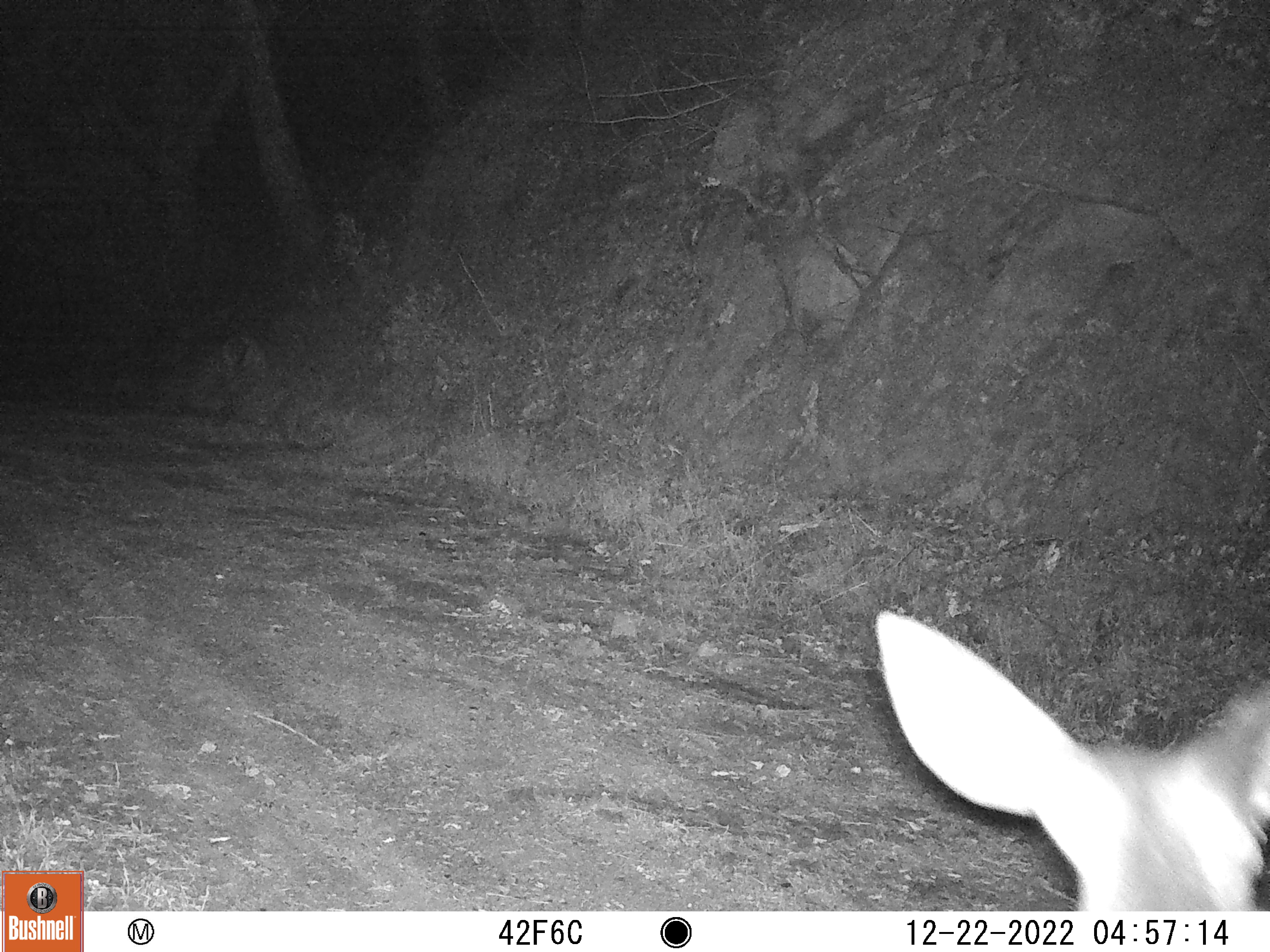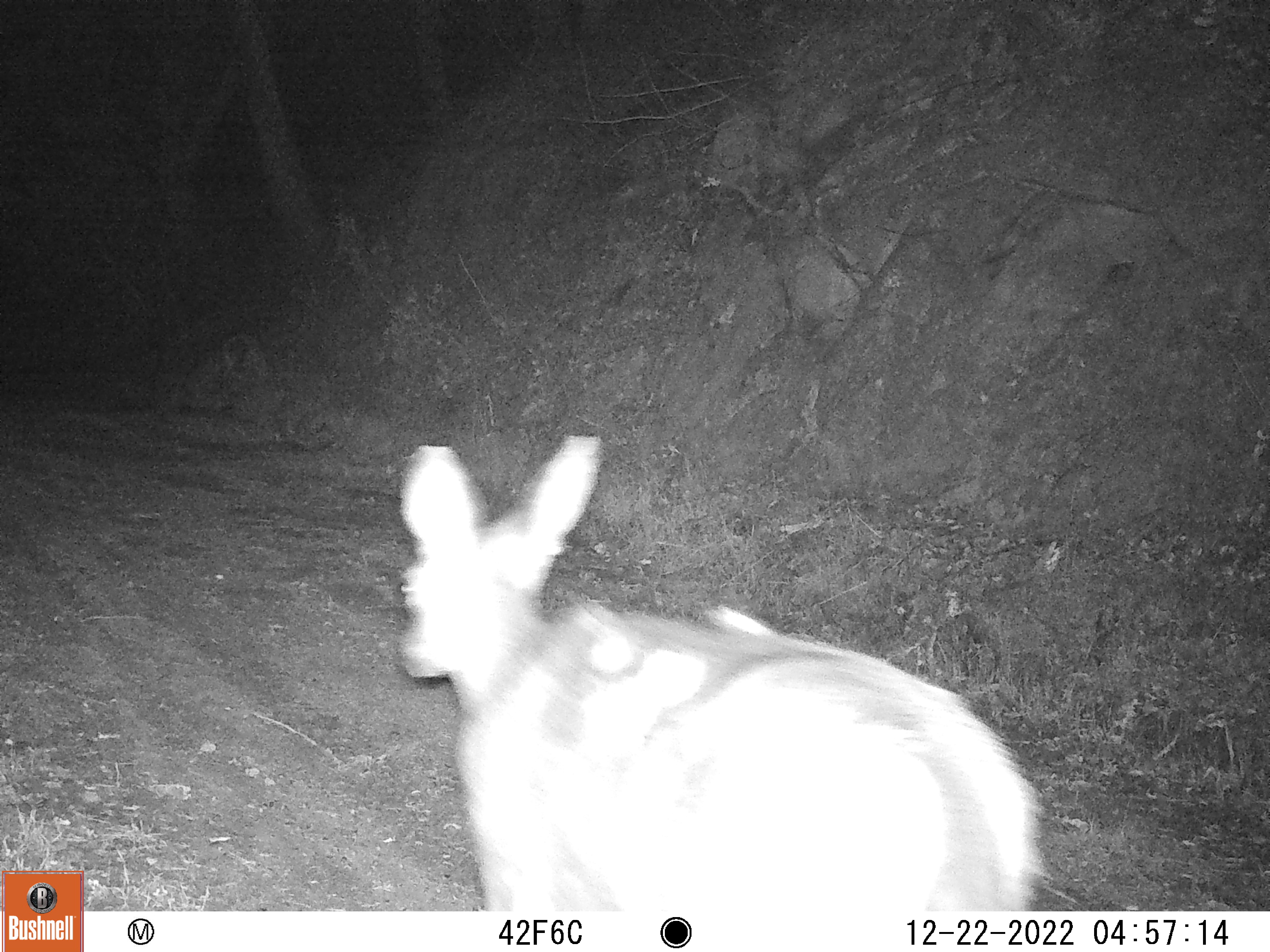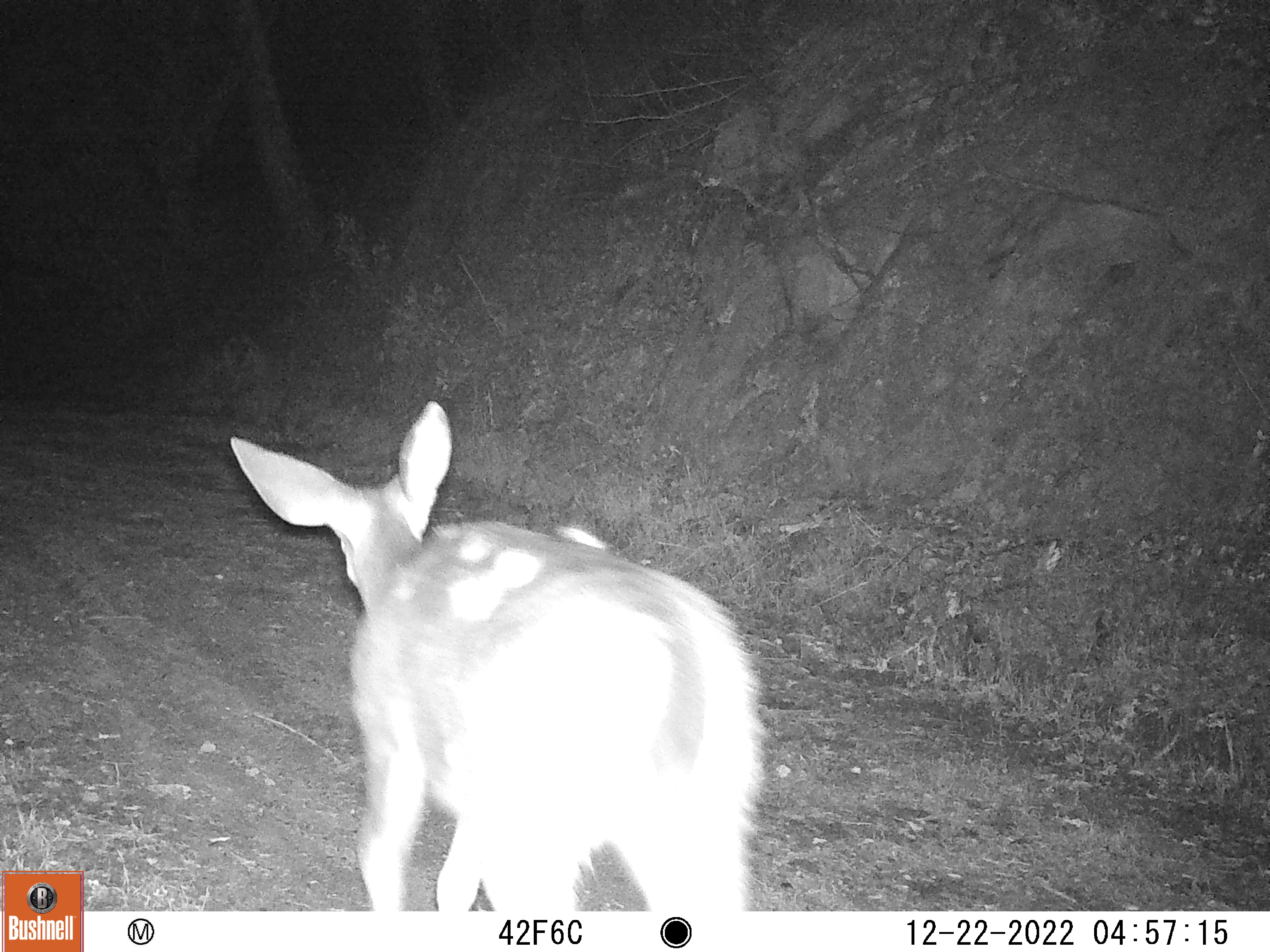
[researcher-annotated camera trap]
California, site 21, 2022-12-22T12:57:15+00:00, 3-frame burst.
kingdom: Animalia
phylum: Chordata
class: Mammalia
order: Artiodactyla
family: Cervidae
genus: Odocoileus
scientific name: Odocoileus hemionus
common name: mule deer